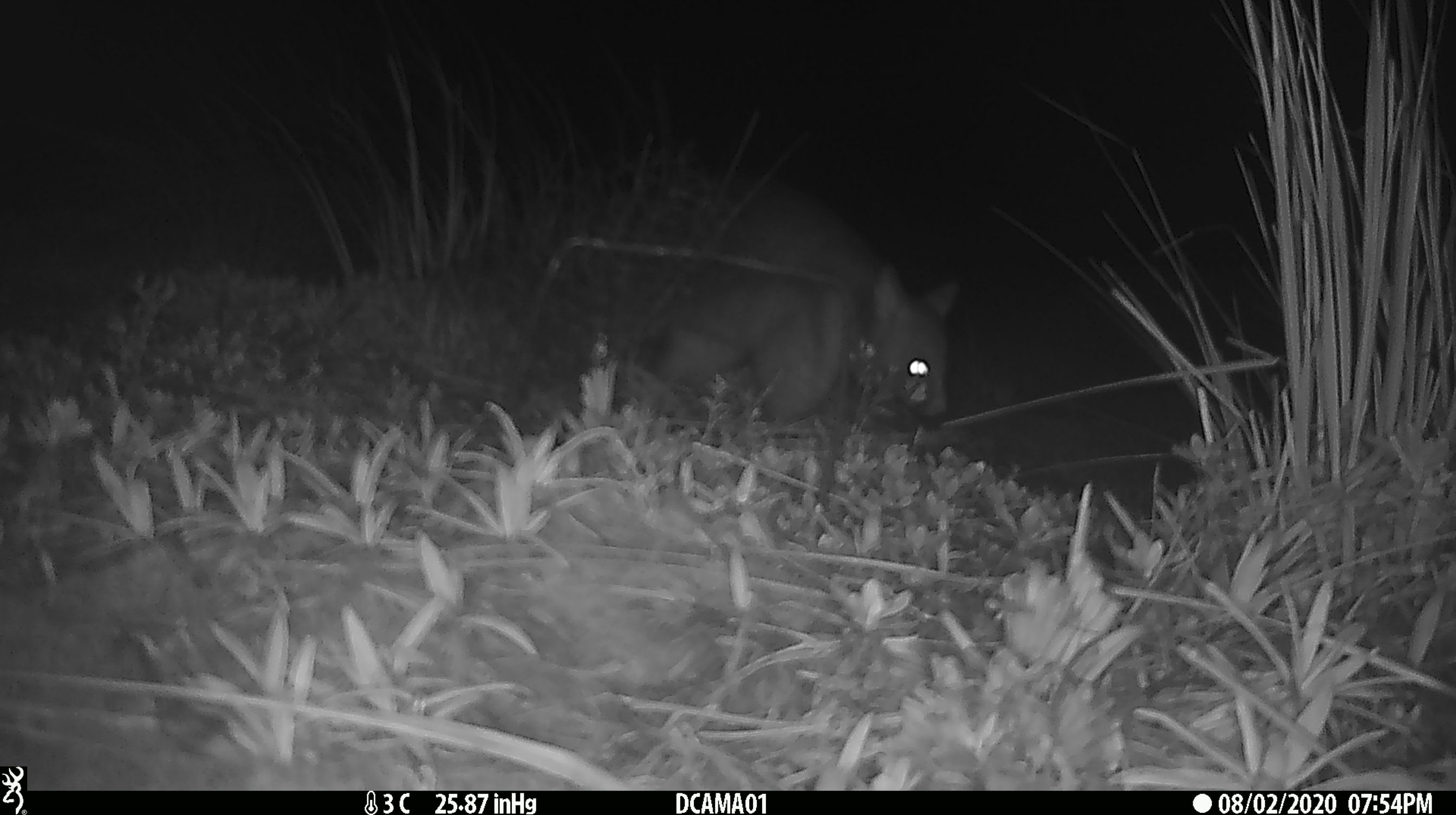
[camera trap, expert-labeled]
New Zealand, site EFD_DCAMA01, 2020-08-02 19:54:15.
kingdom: Animalia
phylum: Chordata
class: Mammalia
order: Diprotodontia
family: Phalangeridae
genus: Trichosurus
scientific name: Trichosurus vulpecula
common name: common brushtail possum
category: possum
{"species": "possum (common brushtail possum) (Trichosurus vulpecula)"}